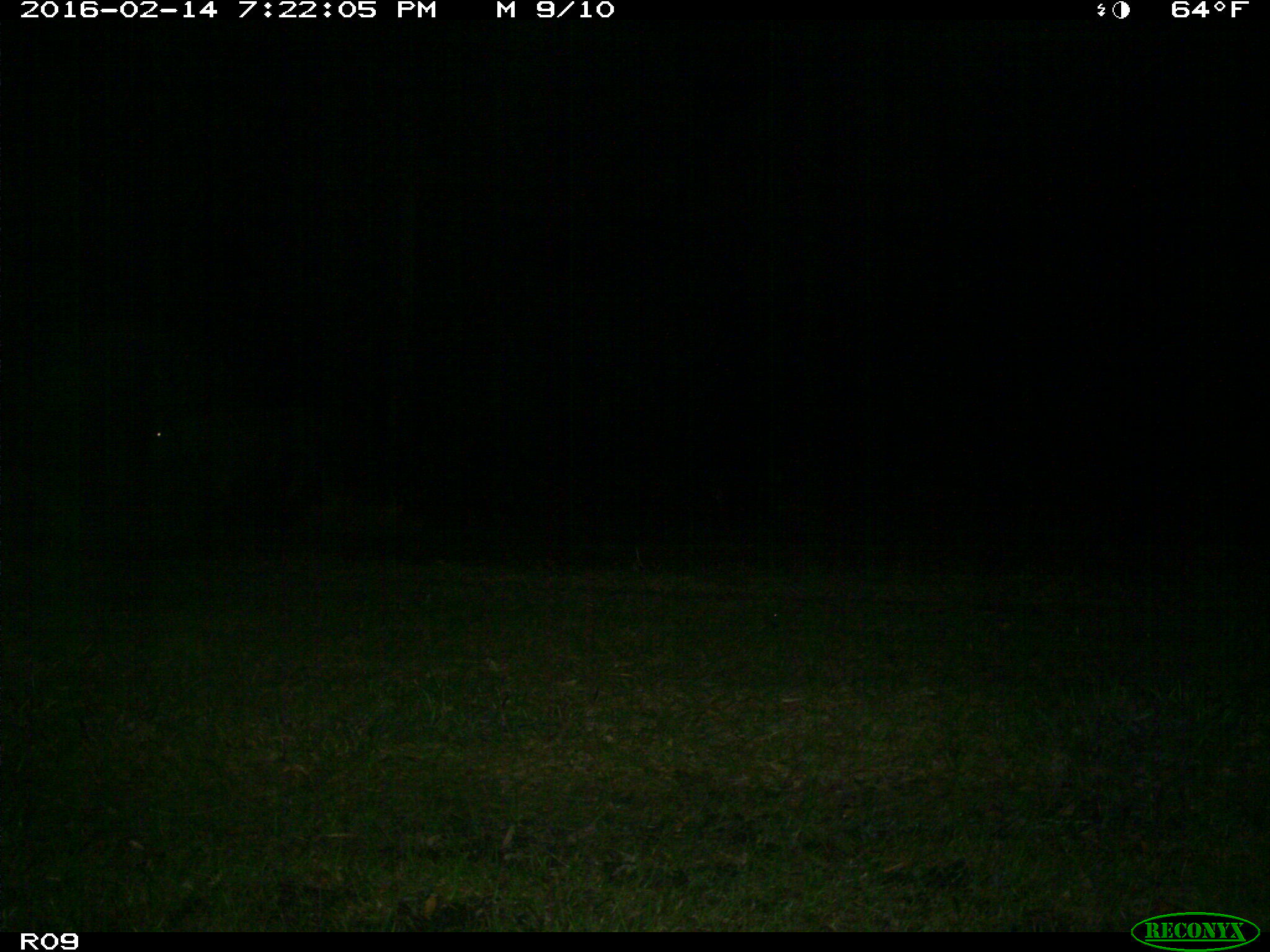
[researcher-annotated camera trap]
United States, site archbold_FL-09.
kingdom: Animalia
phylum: Chordata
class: Mammalia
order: Artiodactyla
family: Bovidae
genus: Bos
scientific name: Bos taurus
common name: domestic cow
Bos taurus (domestic cow).